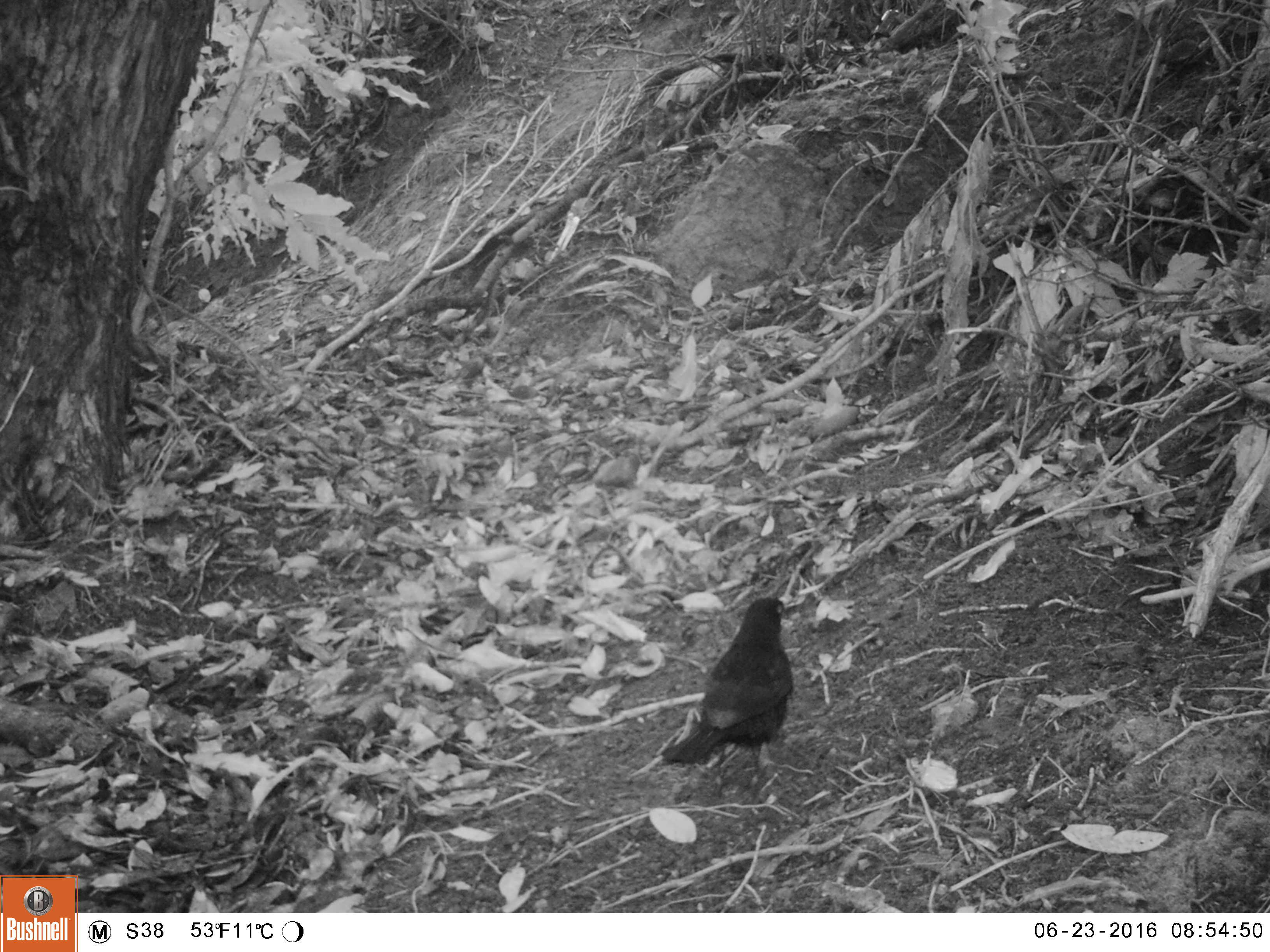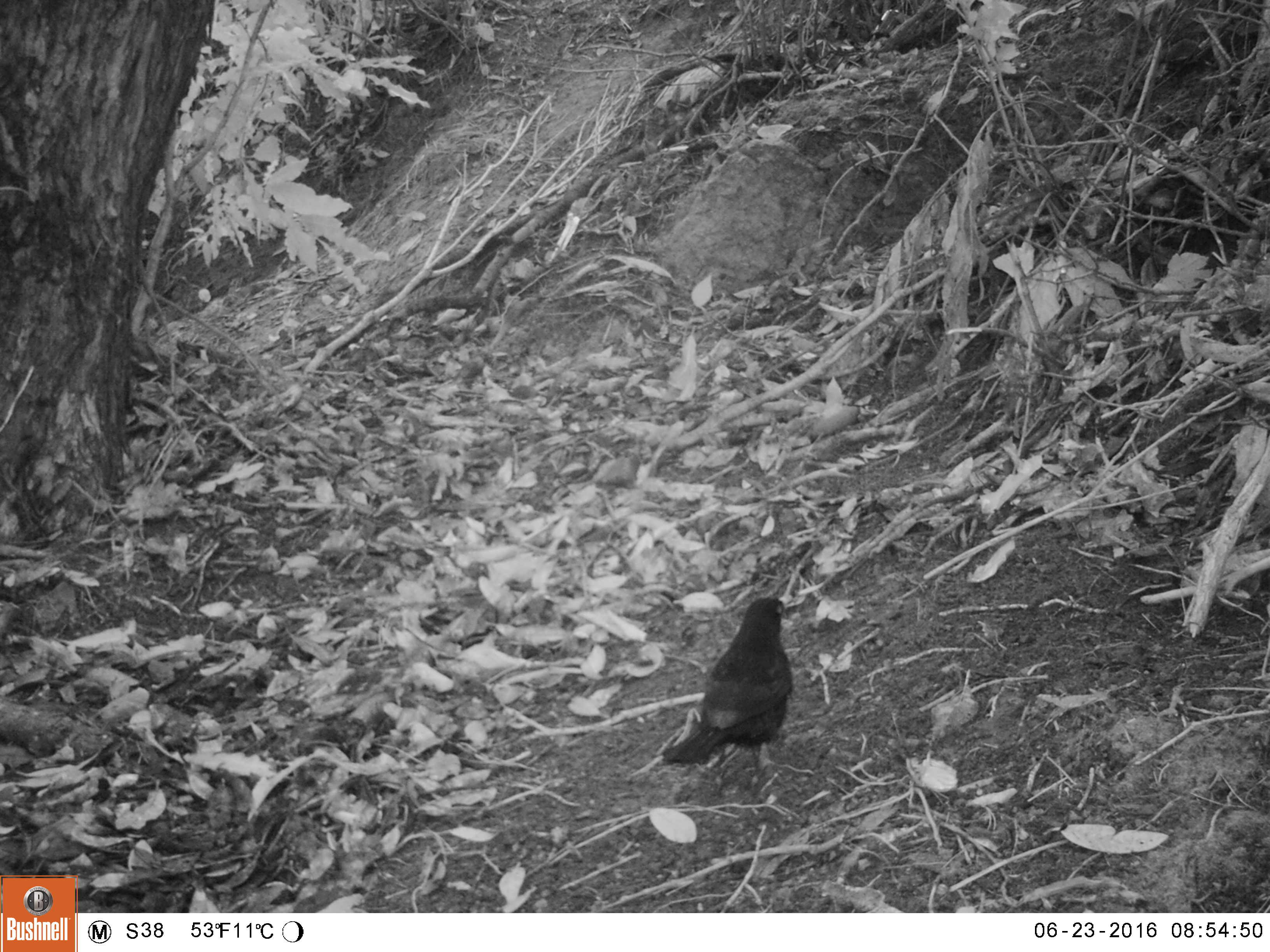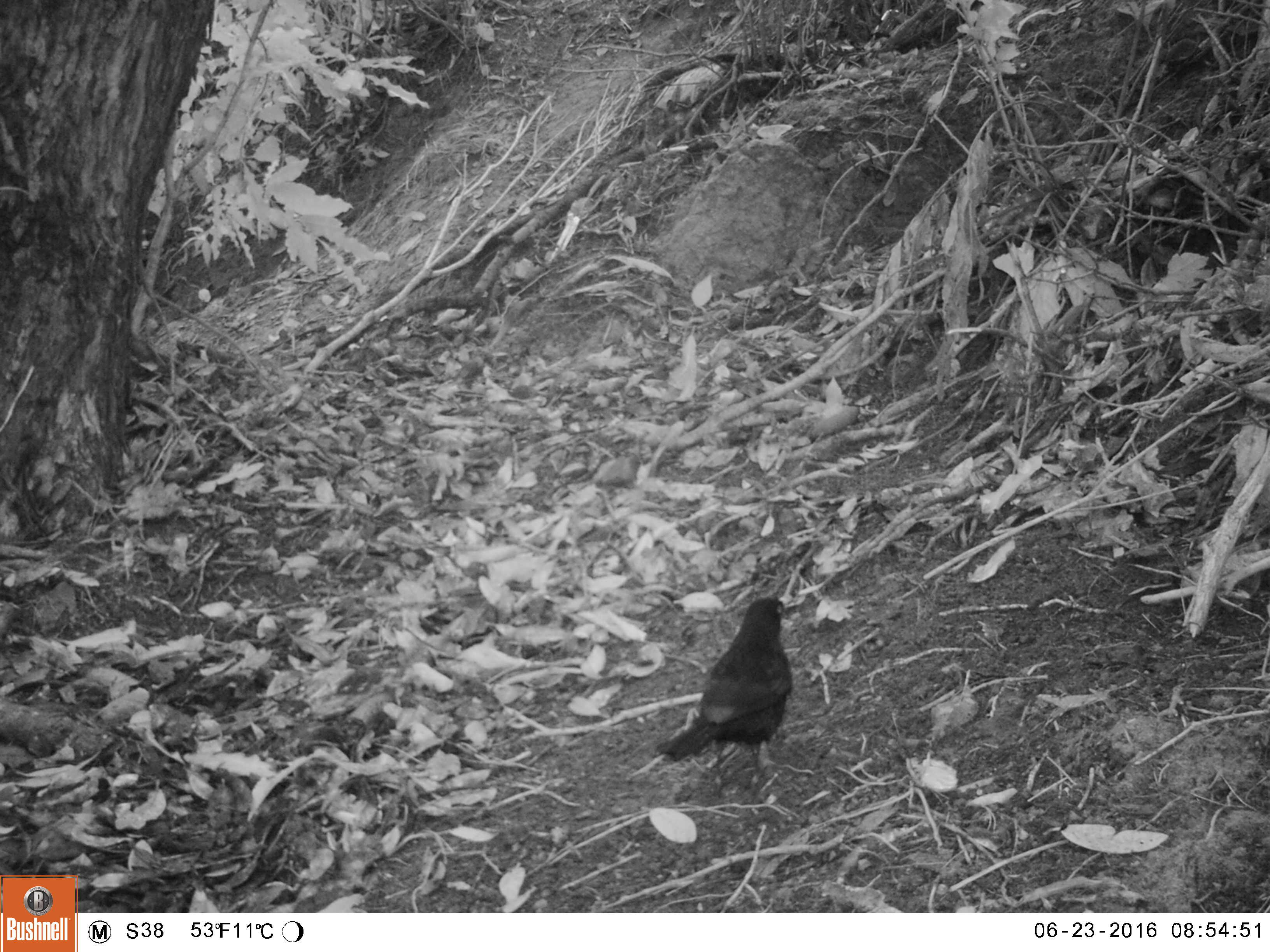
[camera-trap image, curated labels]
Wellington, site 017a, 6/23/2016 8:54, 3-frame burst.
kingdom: Animalia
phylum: Chordata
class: Aves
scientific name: Aves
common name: bird